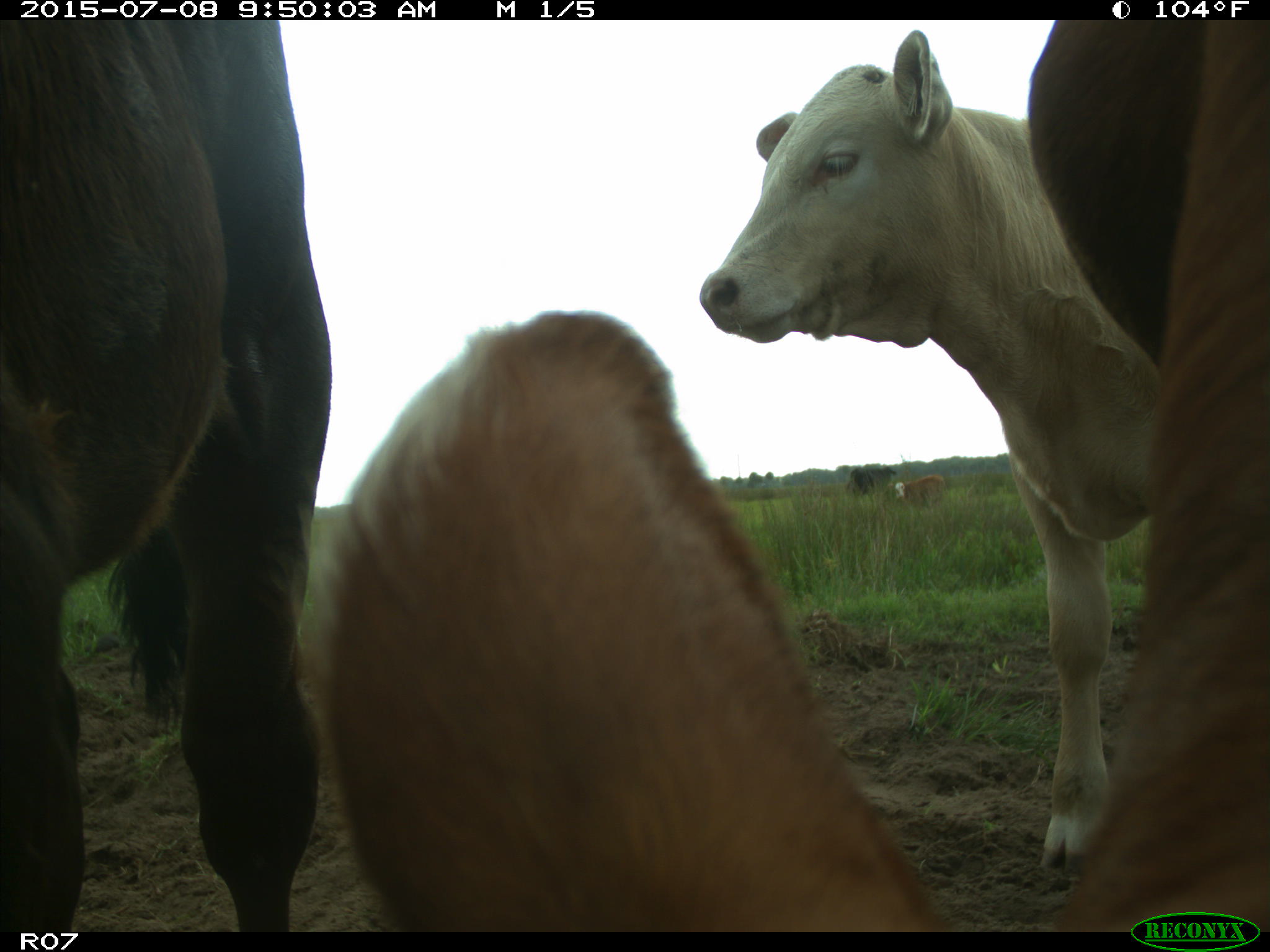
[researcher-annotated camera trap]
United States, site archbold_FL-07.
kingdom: Animalia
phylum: Chordata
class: Mammalia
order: Artiodactyla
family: Bovidae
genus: Bos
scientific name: Bos taurus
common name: domestic cow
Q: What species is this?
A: Bos taurus (domestic cow).